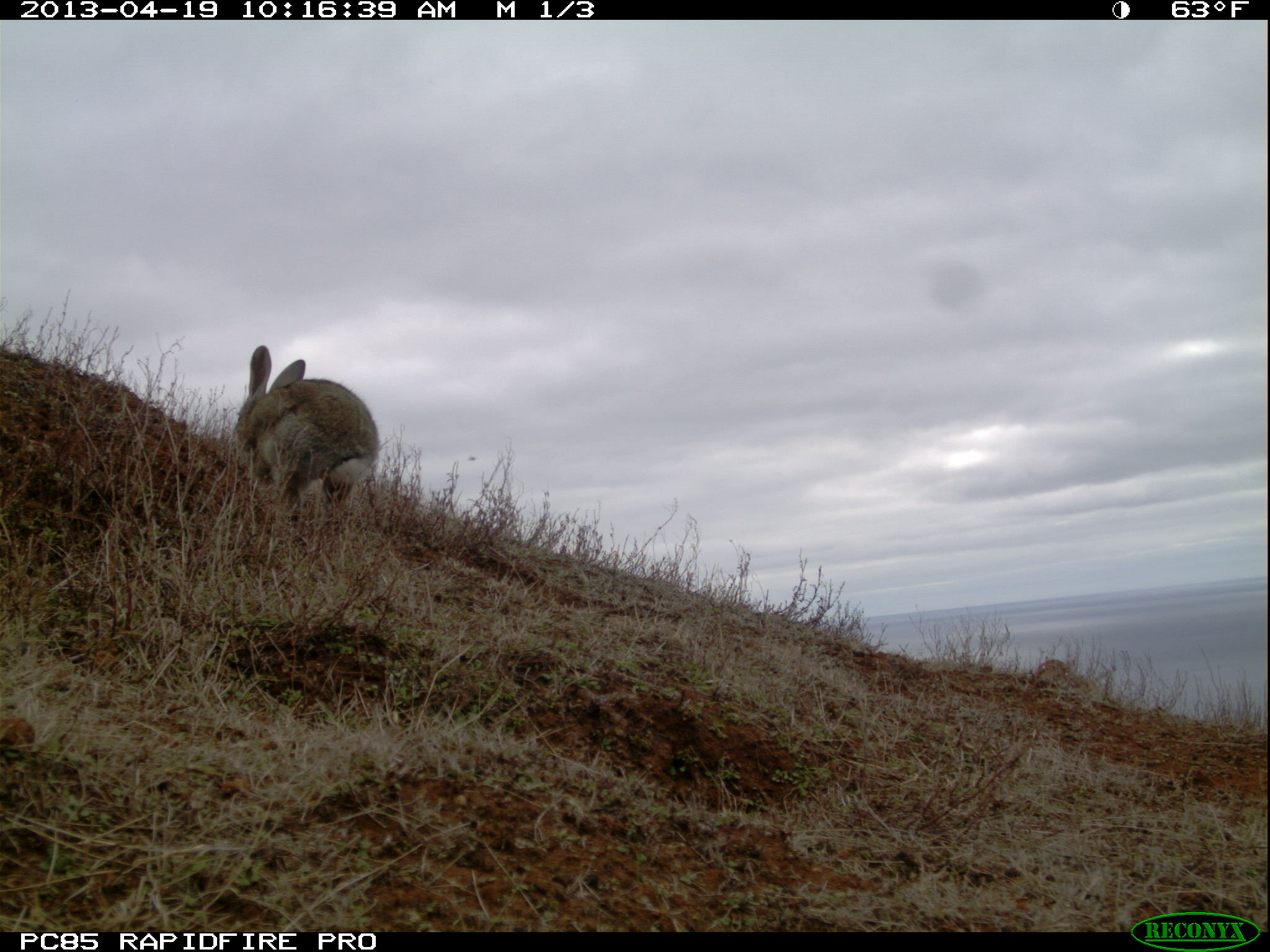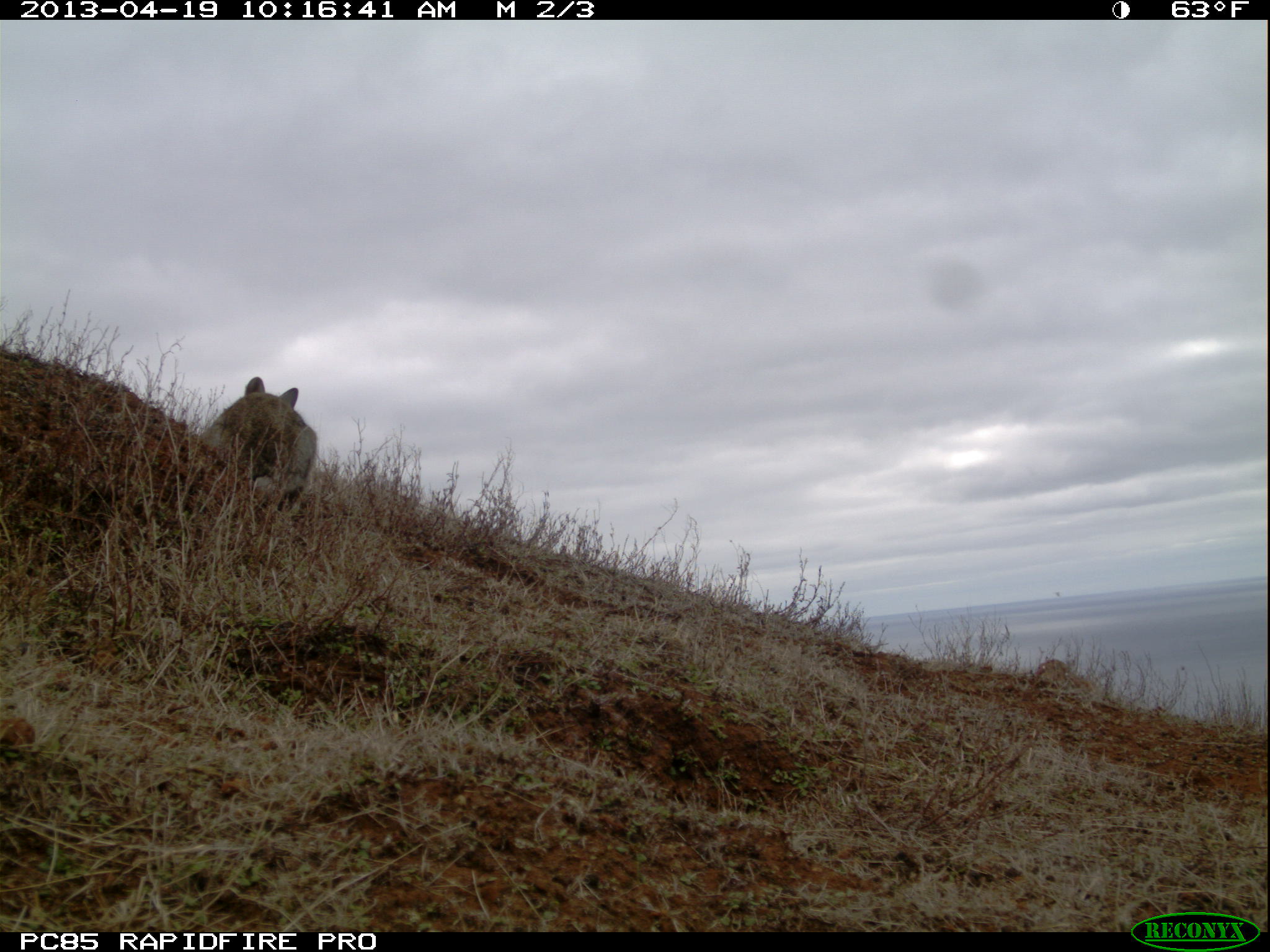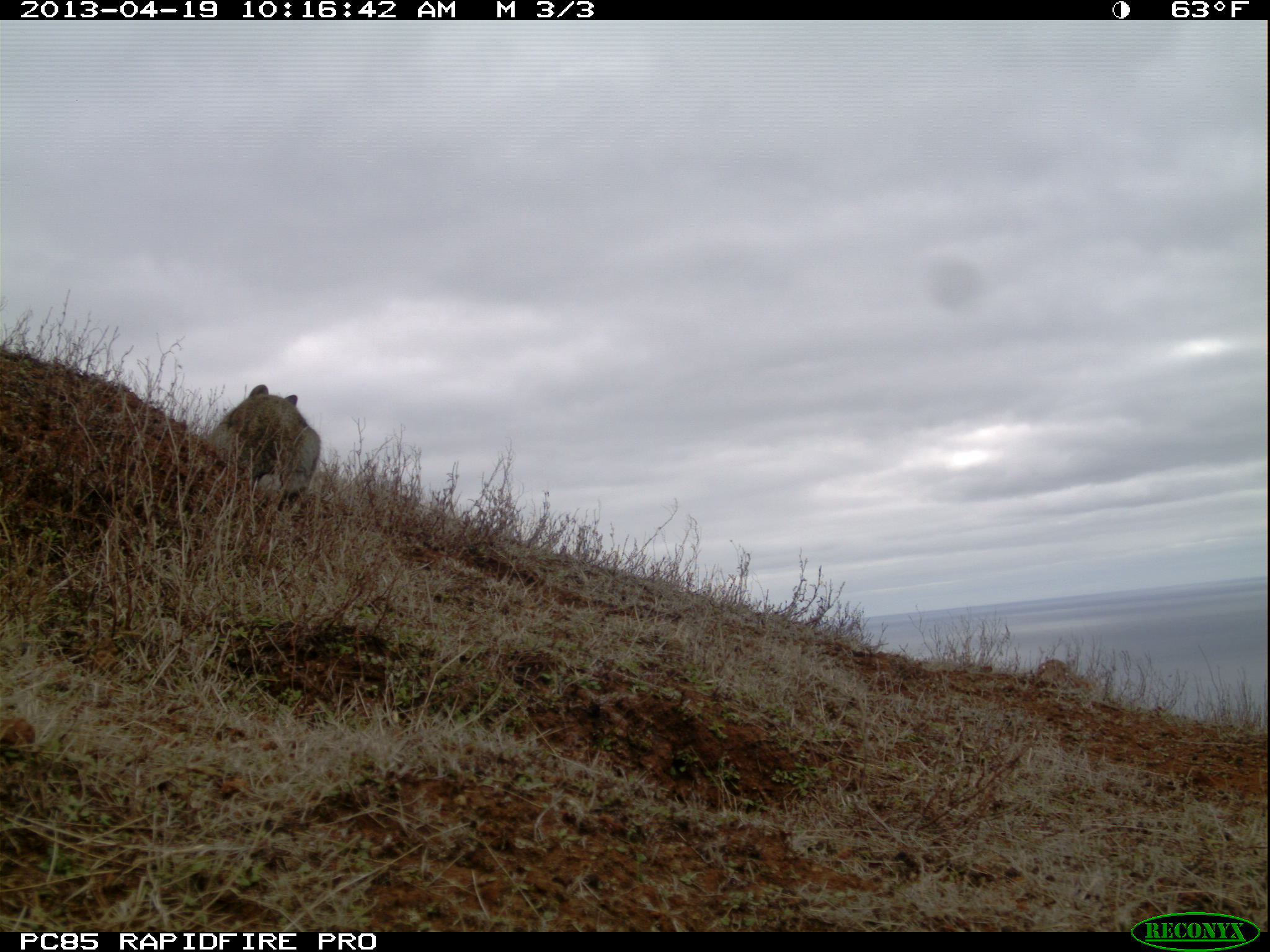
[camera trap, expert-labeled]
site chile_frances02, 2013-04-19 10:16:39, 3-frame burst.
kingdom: Animalia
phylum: Chordata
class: Mammalia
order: Lagomorpha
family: Leporidae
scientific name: Leporidae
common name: rabbits and hares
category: rabbit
Rabbit (rabbits and hares) (Leporidae).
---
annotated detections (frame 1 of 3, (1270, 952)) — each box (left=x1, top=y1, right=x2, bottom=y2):
rabbit: (left=235, top=347, right=380, bottom=534)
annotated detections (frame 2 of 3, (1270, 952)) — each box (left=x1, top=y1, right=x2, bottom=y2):
rabbit: (left=201, top=379, right=315, bottom=535)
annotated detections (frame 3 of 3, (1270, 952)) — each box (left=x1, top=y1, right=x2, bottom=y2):
rabbit: (left=210, top=385, right=319, bottom=533)